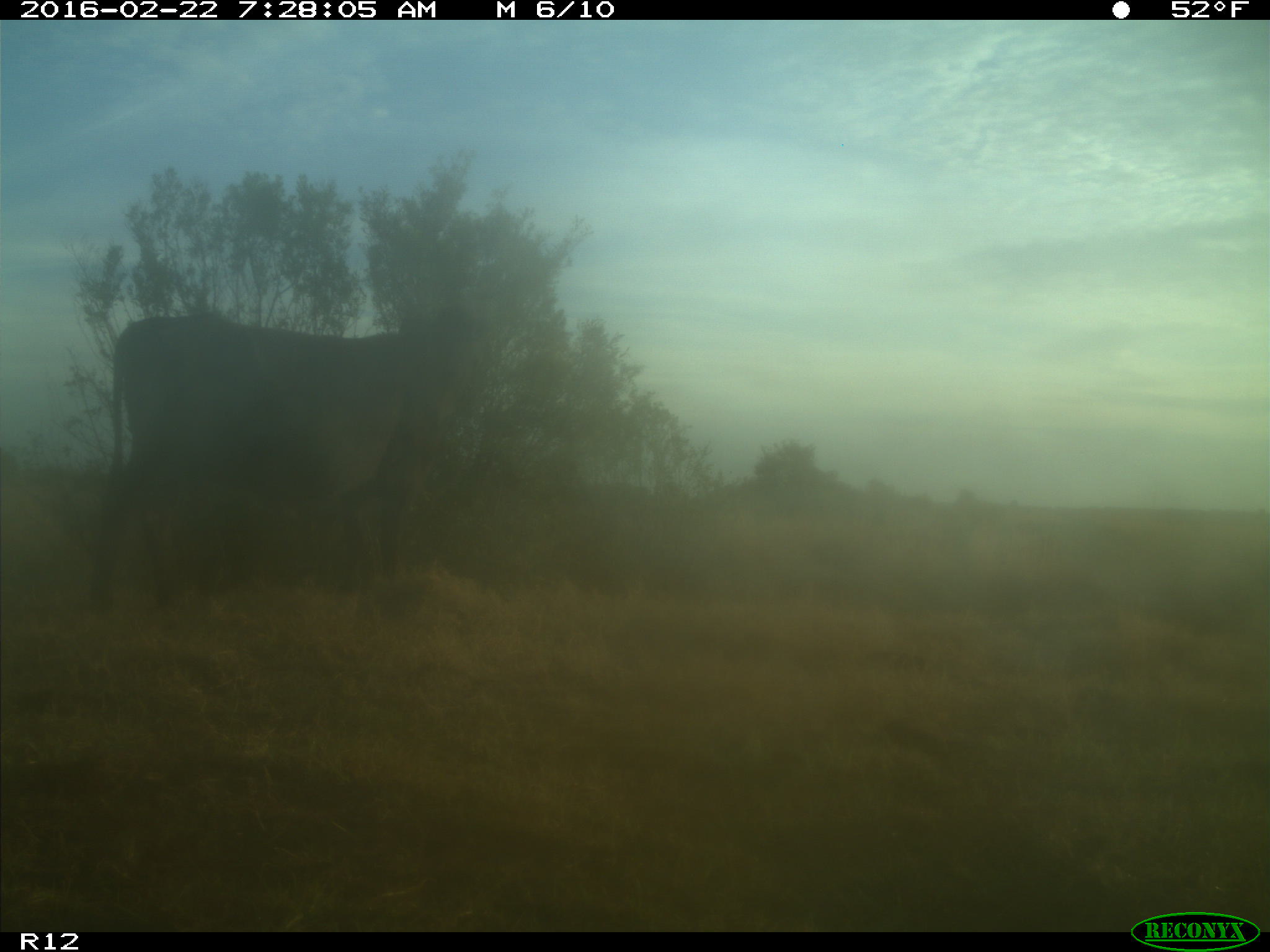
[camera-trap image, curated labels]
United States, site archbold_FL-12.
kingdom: Animalia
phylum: Chordata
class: Mammalia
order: Artiodactyla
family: Bovidae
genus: Bos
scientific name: Bos taurus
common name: domestic cow